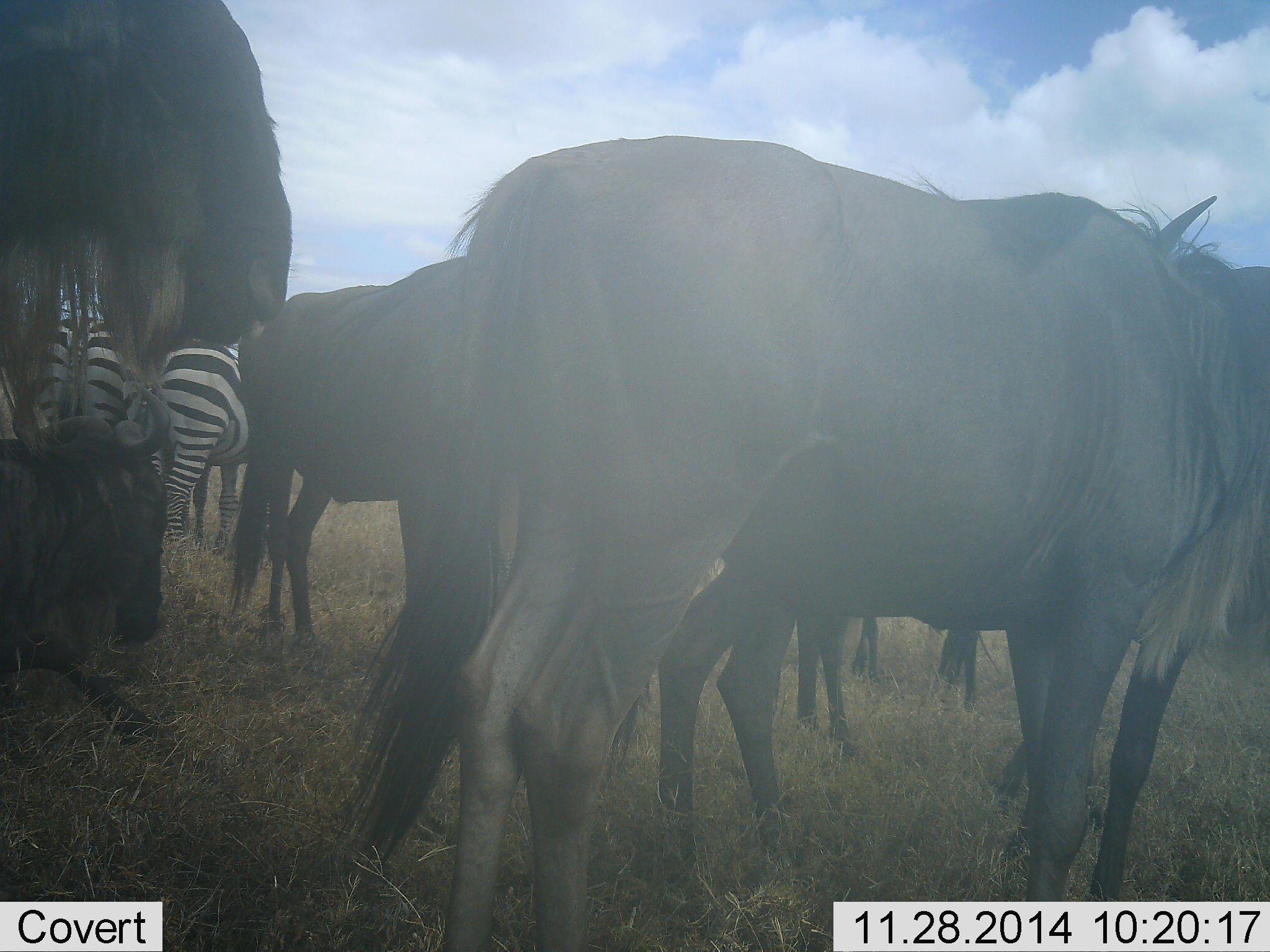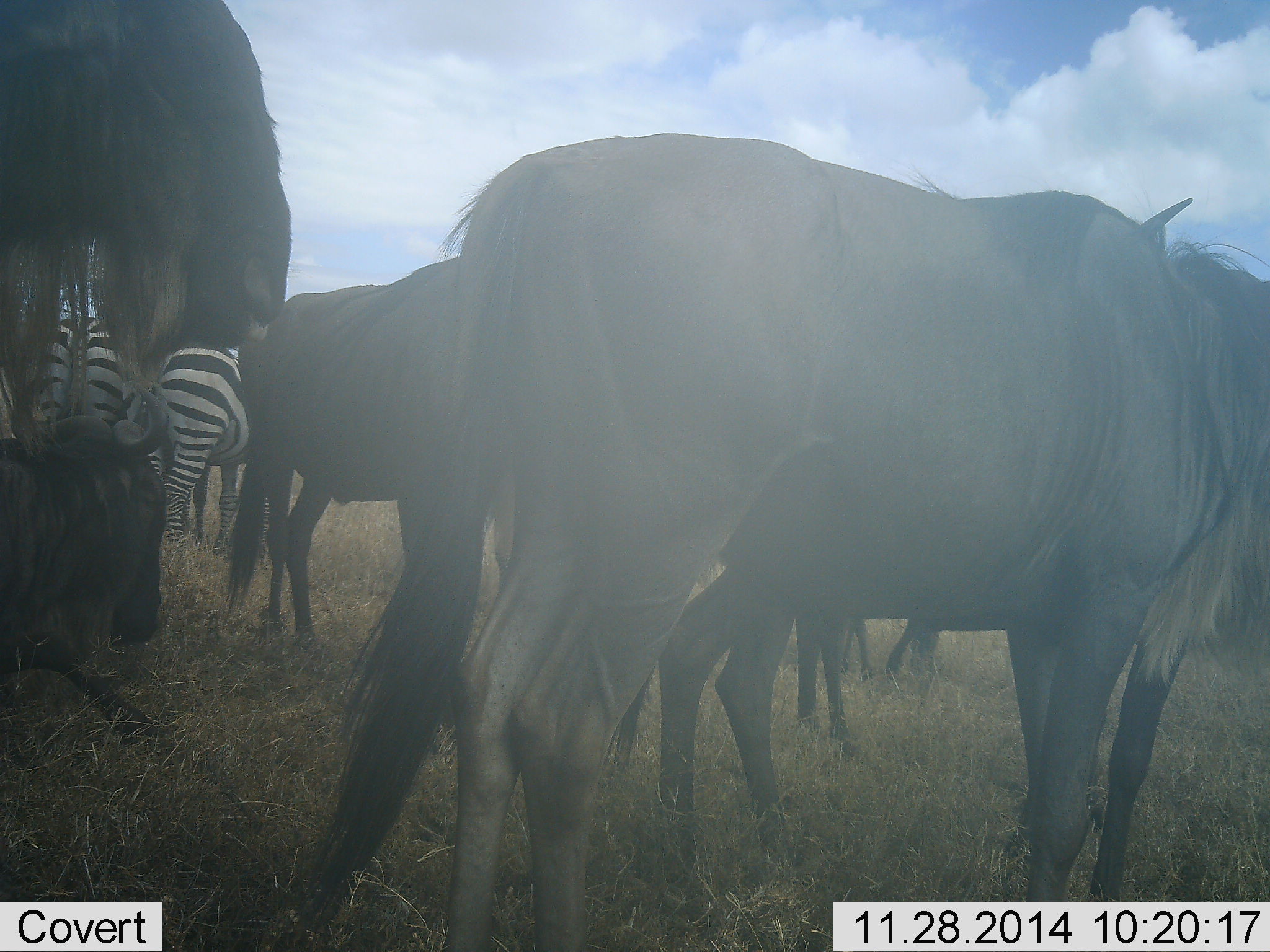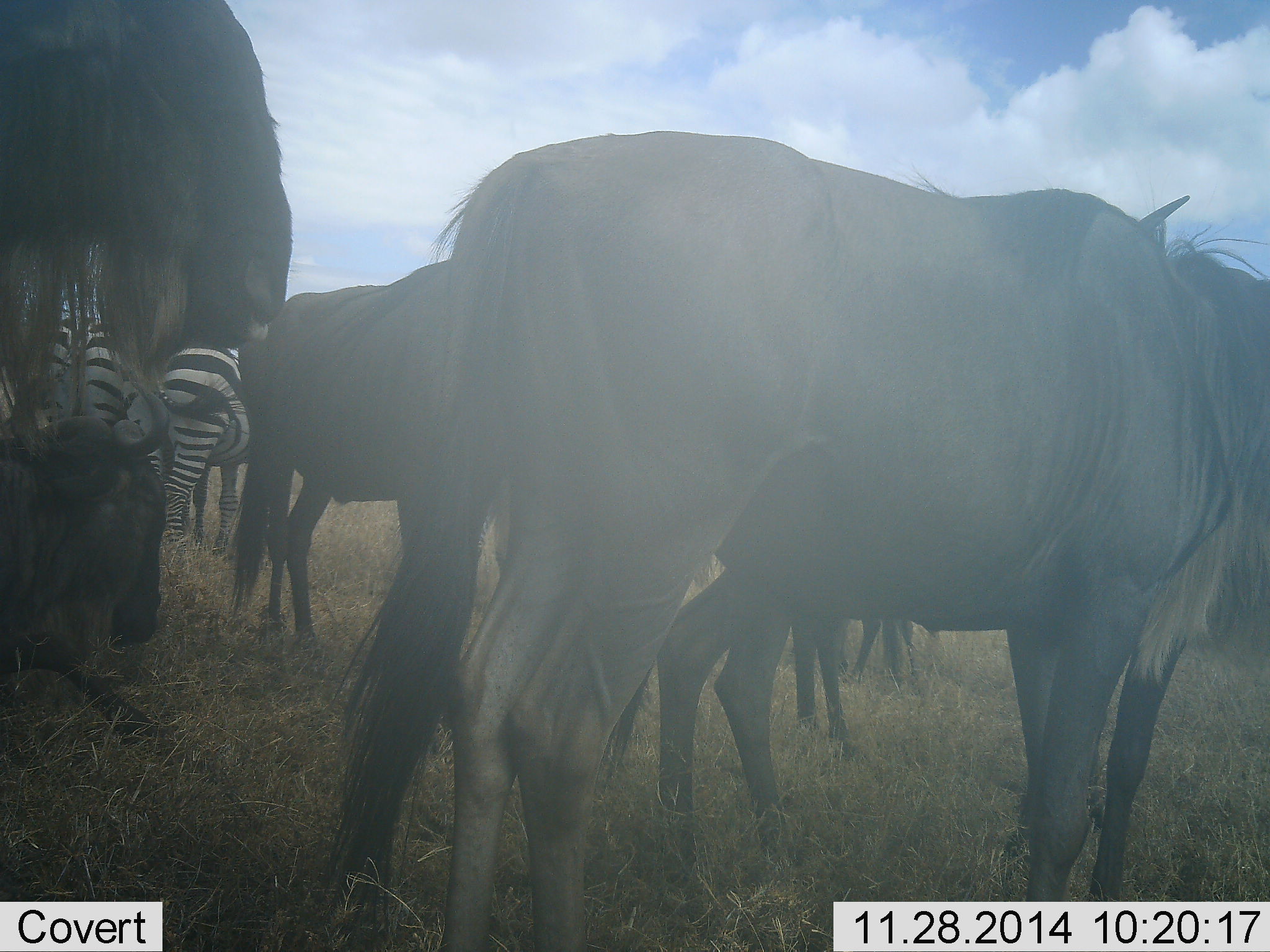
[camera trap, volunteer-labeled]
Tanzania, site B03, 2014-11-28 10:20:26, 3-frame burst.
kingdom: Animalia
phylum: Chordata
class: Mammalia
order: Artiodactyla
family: Bovidae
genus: Connochaetes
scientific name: Connochaetes taurinus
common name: blue wildebeest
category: wildebeest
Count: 7.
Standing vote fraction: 80%.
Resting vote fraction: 60%.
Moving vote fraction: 10%.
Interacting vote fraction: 10%.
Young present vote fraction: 0%.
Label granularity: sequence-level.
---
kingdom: Animalia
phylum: Chordata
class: Mammalia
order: Perissodactyla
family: Equidae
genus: Equus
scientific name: Equus quagga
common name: plains zebra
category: zebra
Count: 2.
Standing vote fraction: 90%.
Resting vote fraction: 0%.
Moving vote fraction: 0%.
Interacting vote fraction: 10%.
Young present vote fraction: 0%.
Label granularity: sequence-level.